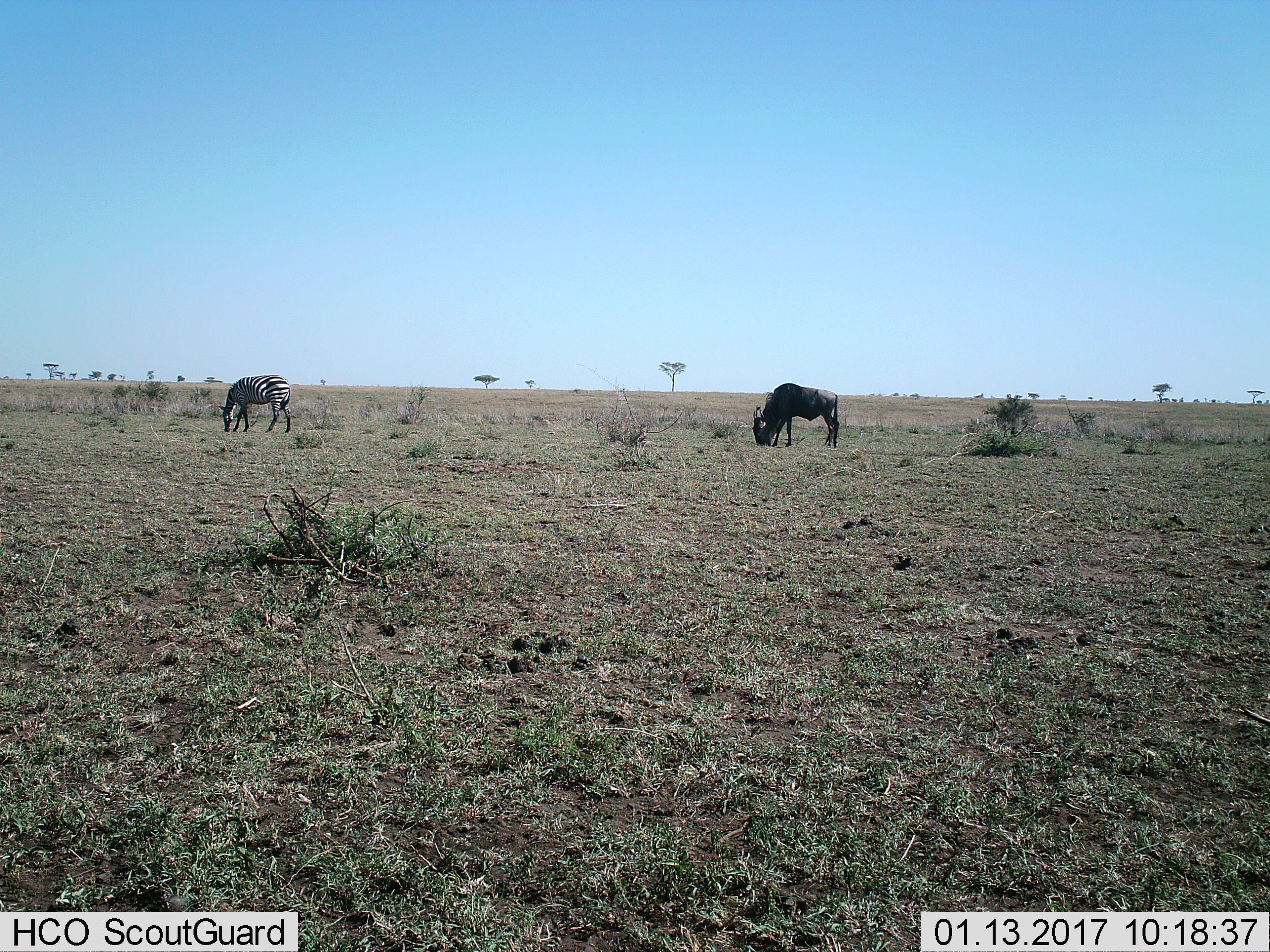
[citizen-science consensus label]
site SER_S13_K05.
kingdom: Animalia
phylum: Chordata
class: Mammalia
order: Artiodactyla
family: Bovidae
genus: Connochaetes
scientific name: Connochaetes taurinus taurinus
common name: blue wildebeest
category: wildebeestblue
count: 1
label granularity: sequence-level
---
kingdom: Animalia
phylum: Chordata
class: Mammalia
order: Perissodactyla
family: Equidae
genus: Equus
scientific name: Equus quagga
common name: plains zebra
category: zebraplains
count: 1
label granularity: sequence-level